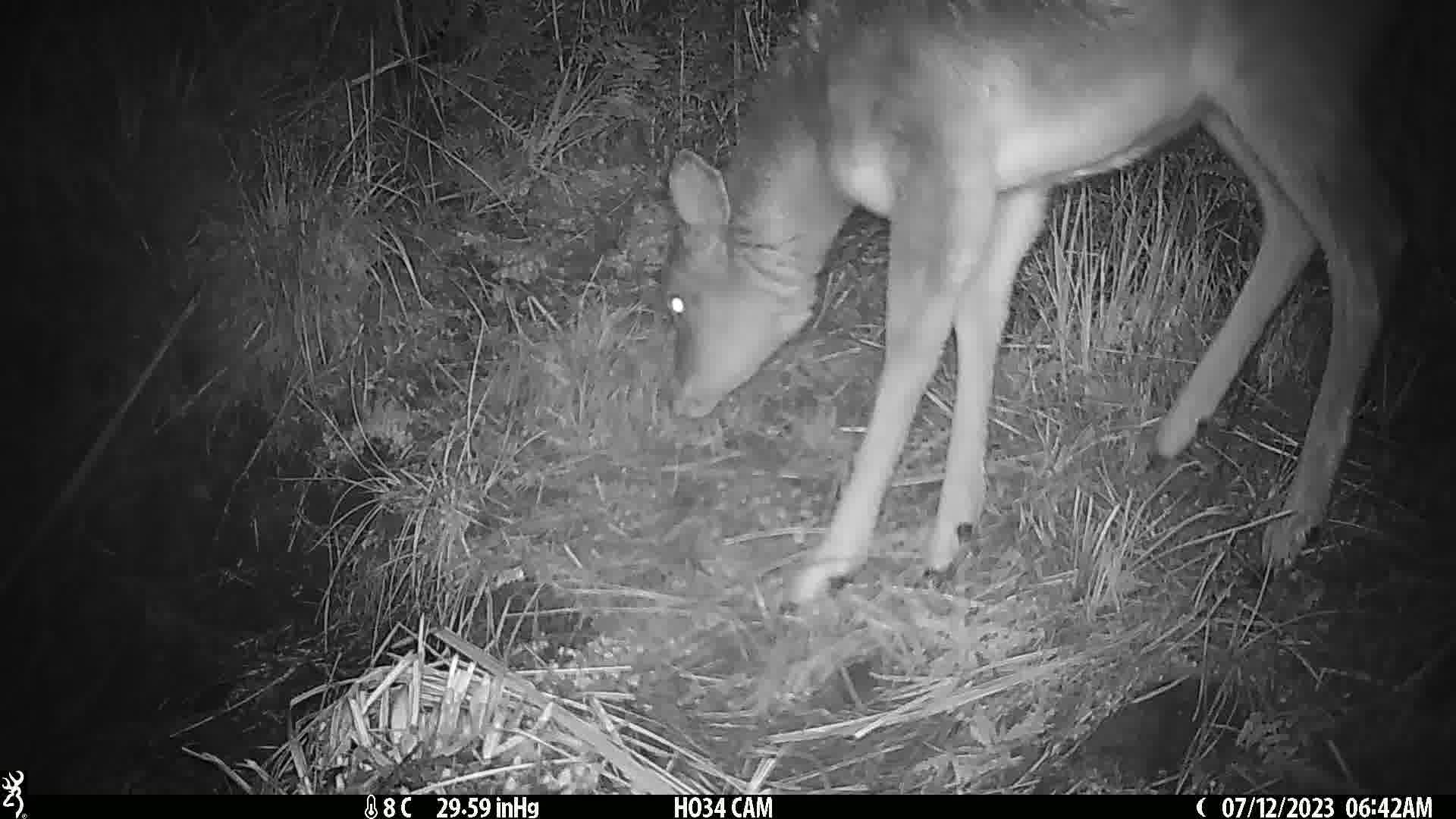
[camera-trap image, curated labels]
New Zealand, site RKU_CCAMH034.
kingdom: Animalia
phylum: Chordata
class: Mammalia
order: Artiodactyla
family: Cervidae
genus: Odocoileus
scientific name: Odocoileus virginianus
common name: white-tailed deer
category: white tailed deer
White tailed deer (white-tailed deer) (Odocoileus virginianus).